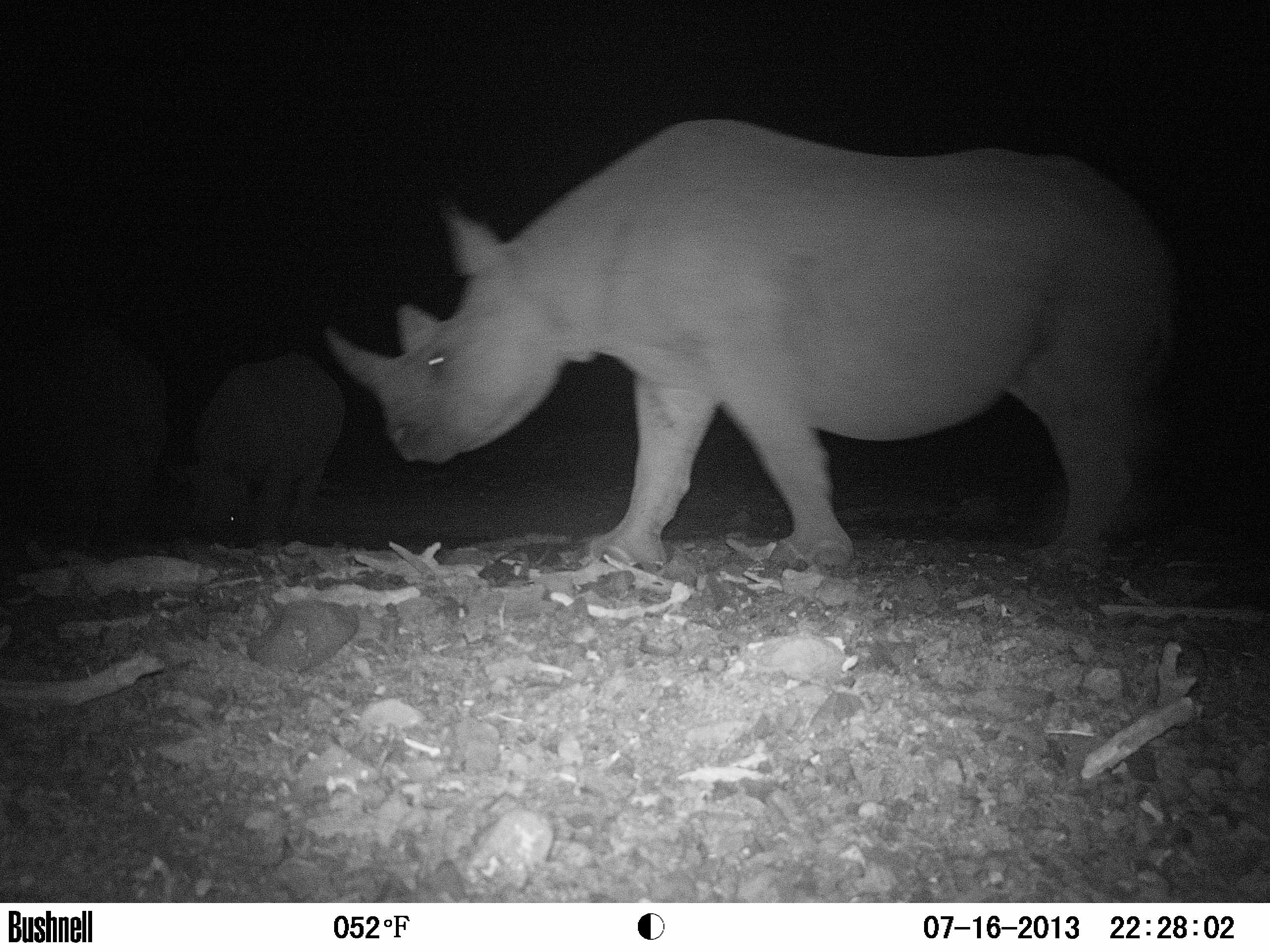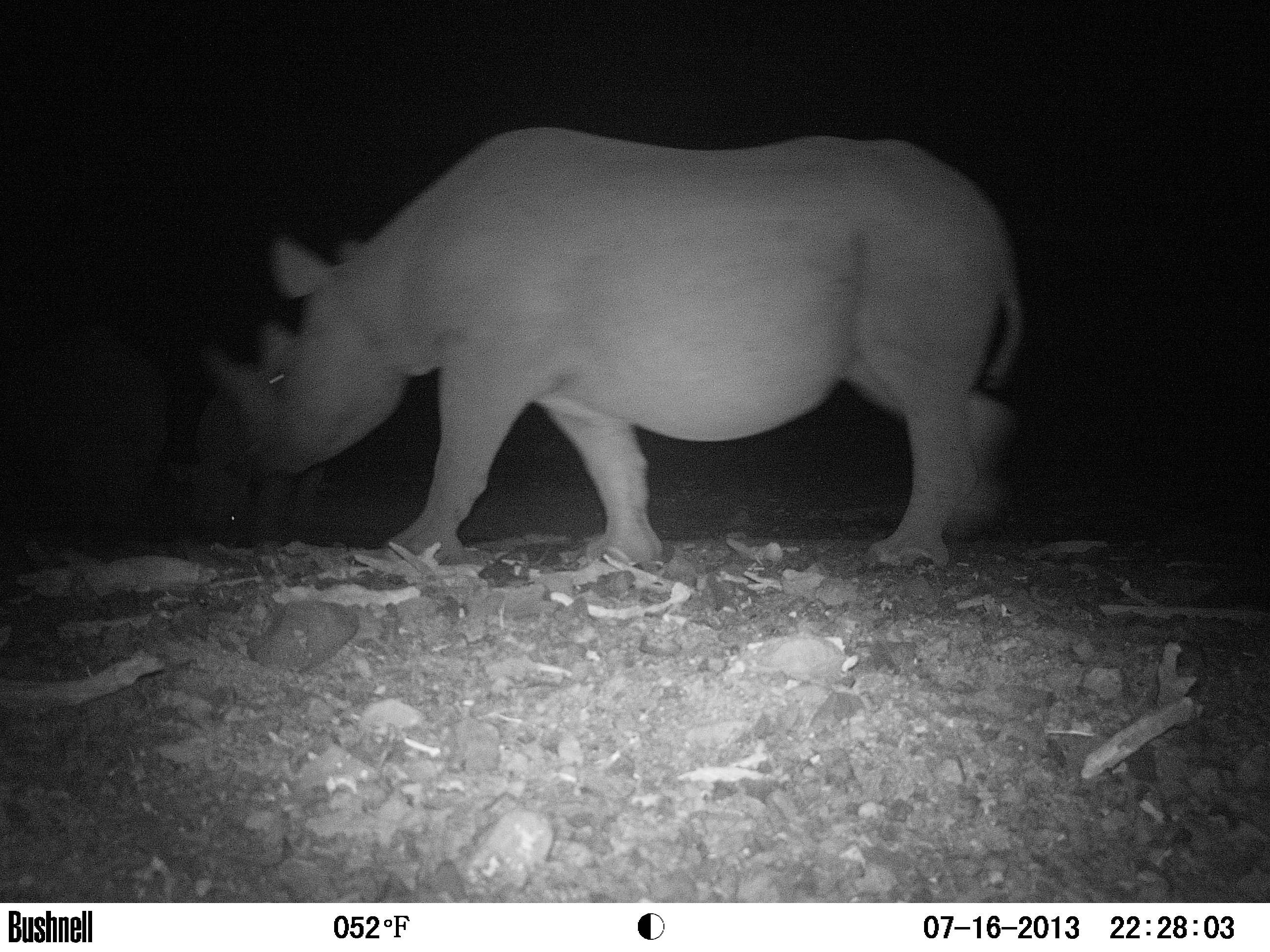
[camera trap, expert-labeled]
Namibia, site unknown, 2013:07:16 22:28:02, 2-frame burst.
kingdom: Animalia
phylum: Chordata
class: Mammalia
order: Perissodactyla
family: Rhinocerotidae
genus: Diceros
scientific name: Diceros bicornis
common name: black rhinoceros